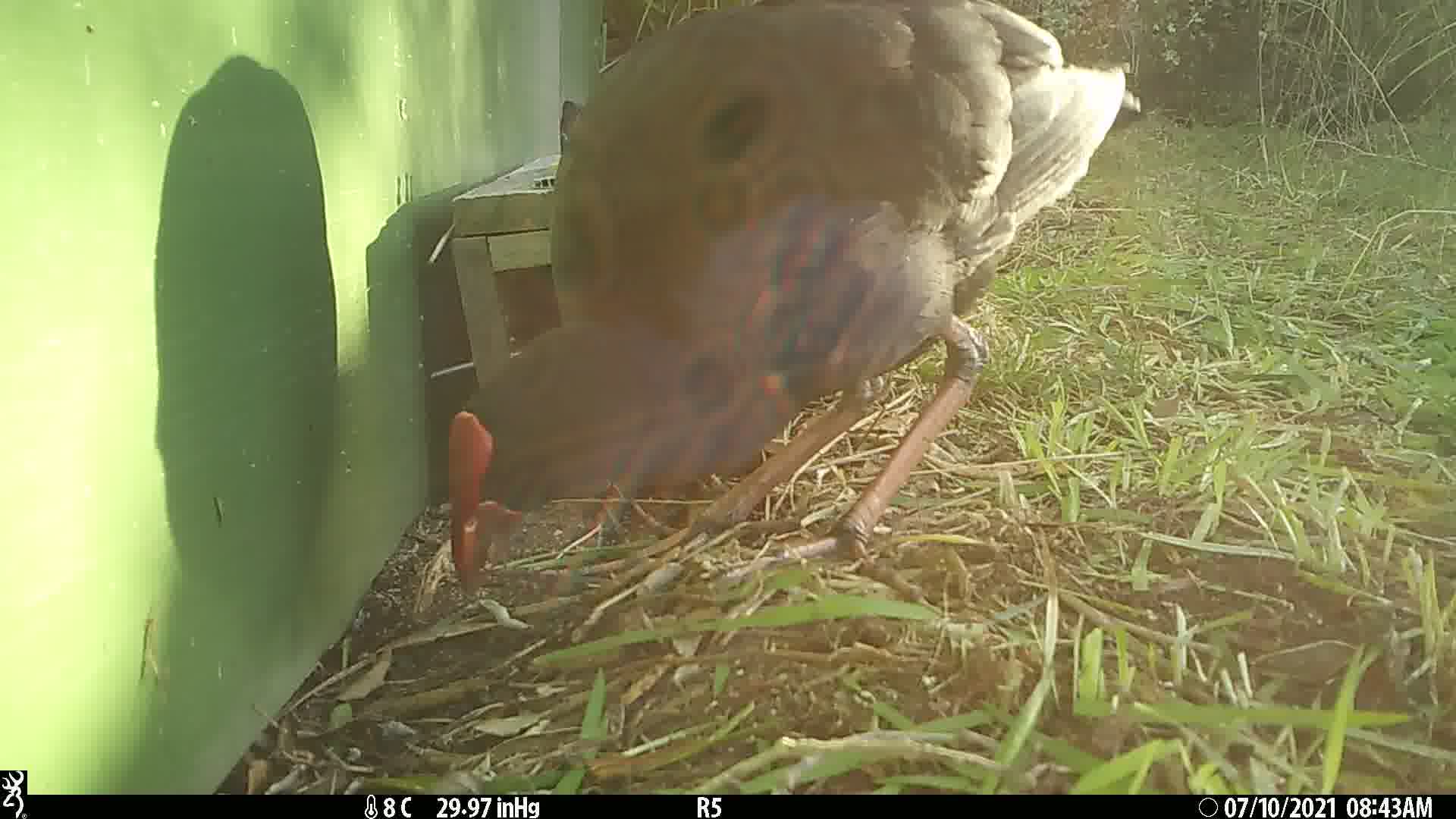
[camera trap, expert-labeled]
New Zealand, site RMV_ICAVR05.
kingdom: Animalia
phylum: Chordata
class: Aves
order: Gruiformes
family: Rallidae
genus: Porphyrio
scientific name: Porphyrio melanotus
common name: australasian swamphen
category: pukeko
Pukeko (australasian swamphen) (Porphyrio melanotus).